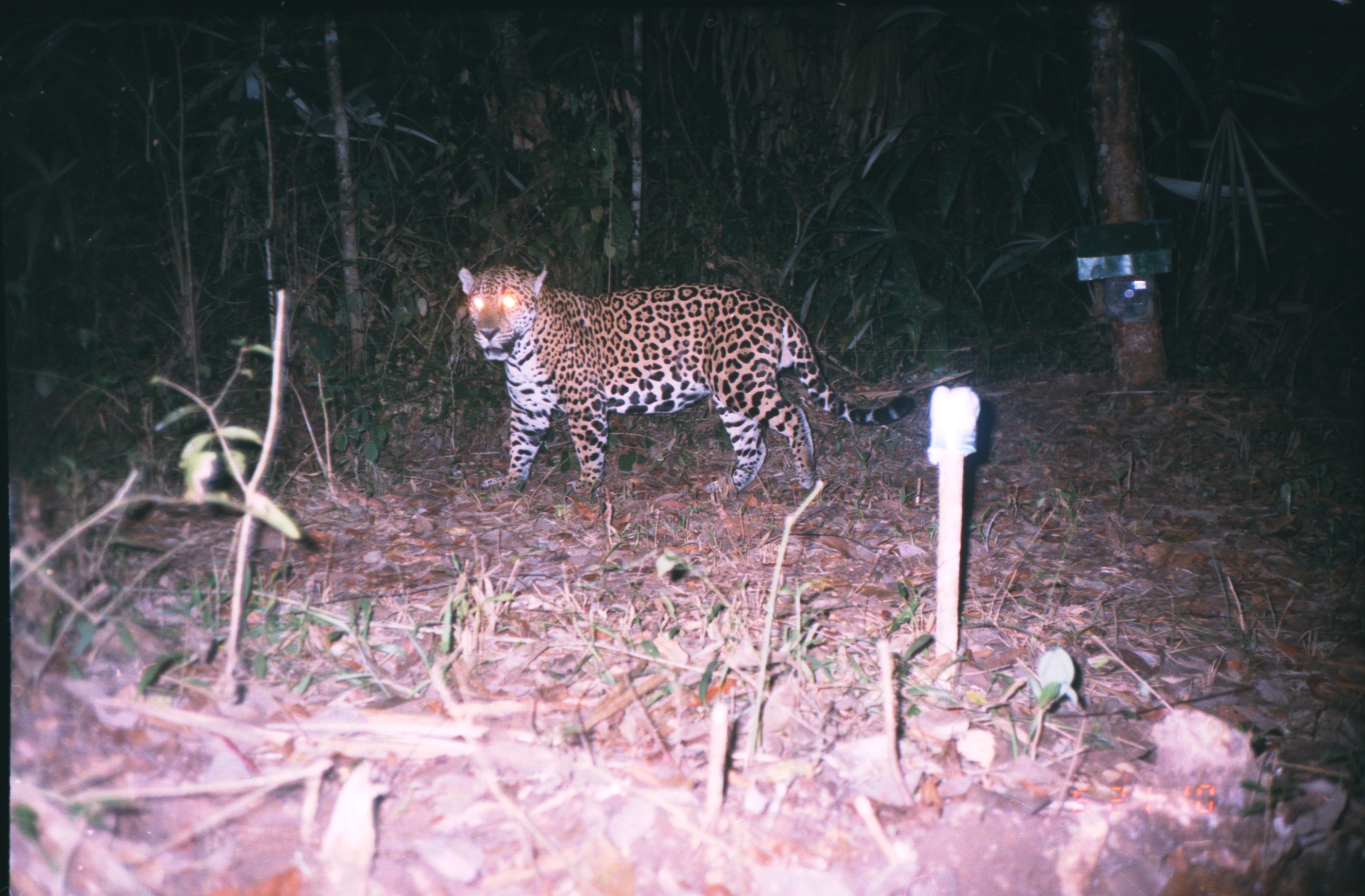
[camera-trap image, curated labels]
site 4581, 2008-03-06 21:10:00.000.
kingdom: Animalia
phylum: Chordata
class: Mammalia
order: Carnivora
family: Felidae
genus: Panthera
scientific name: Panthera onca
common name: jaguar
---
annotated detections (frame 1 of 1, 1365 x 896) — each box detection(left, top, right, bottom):
panthera onca: detection(455, 263, 915, 495)